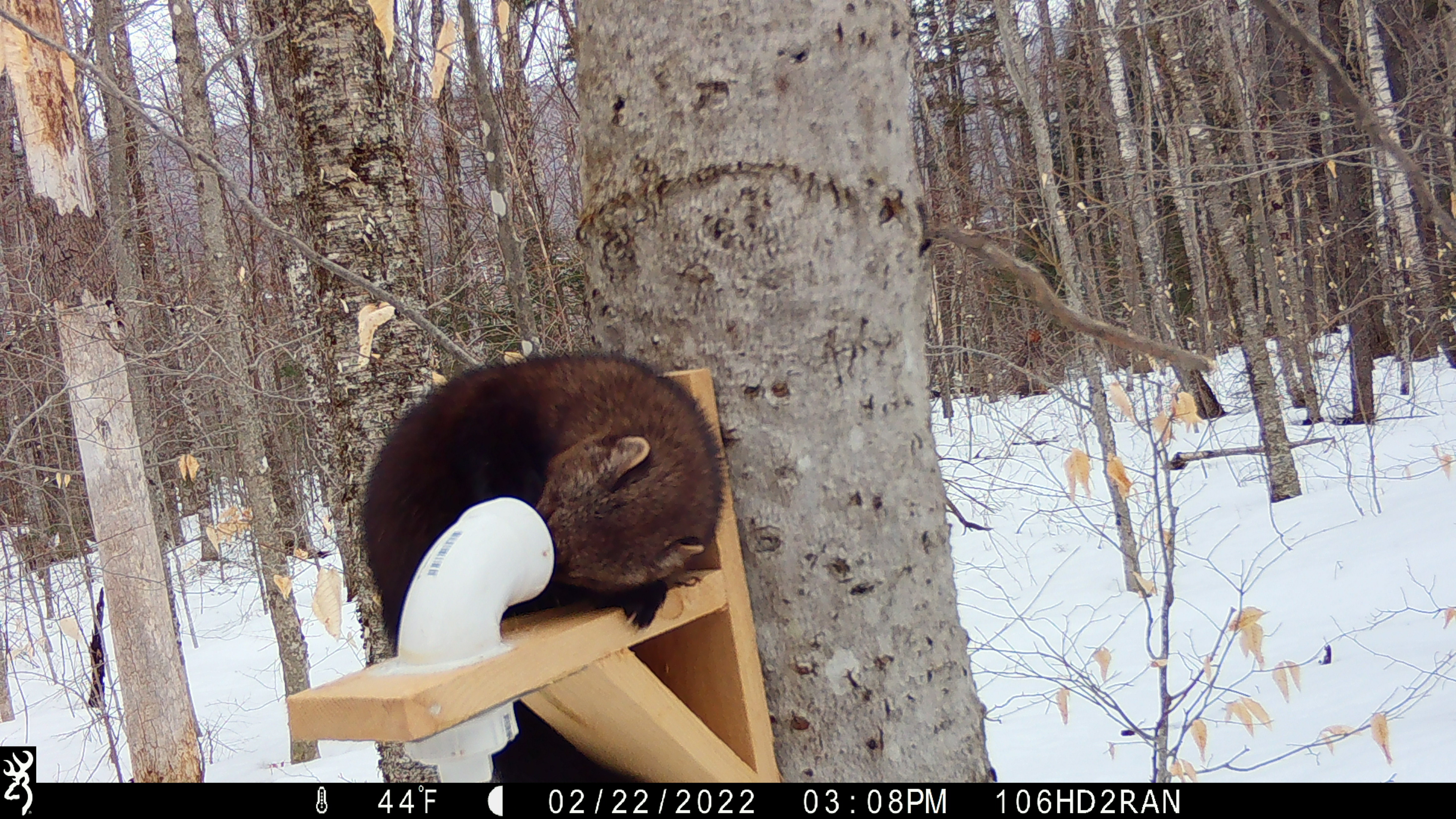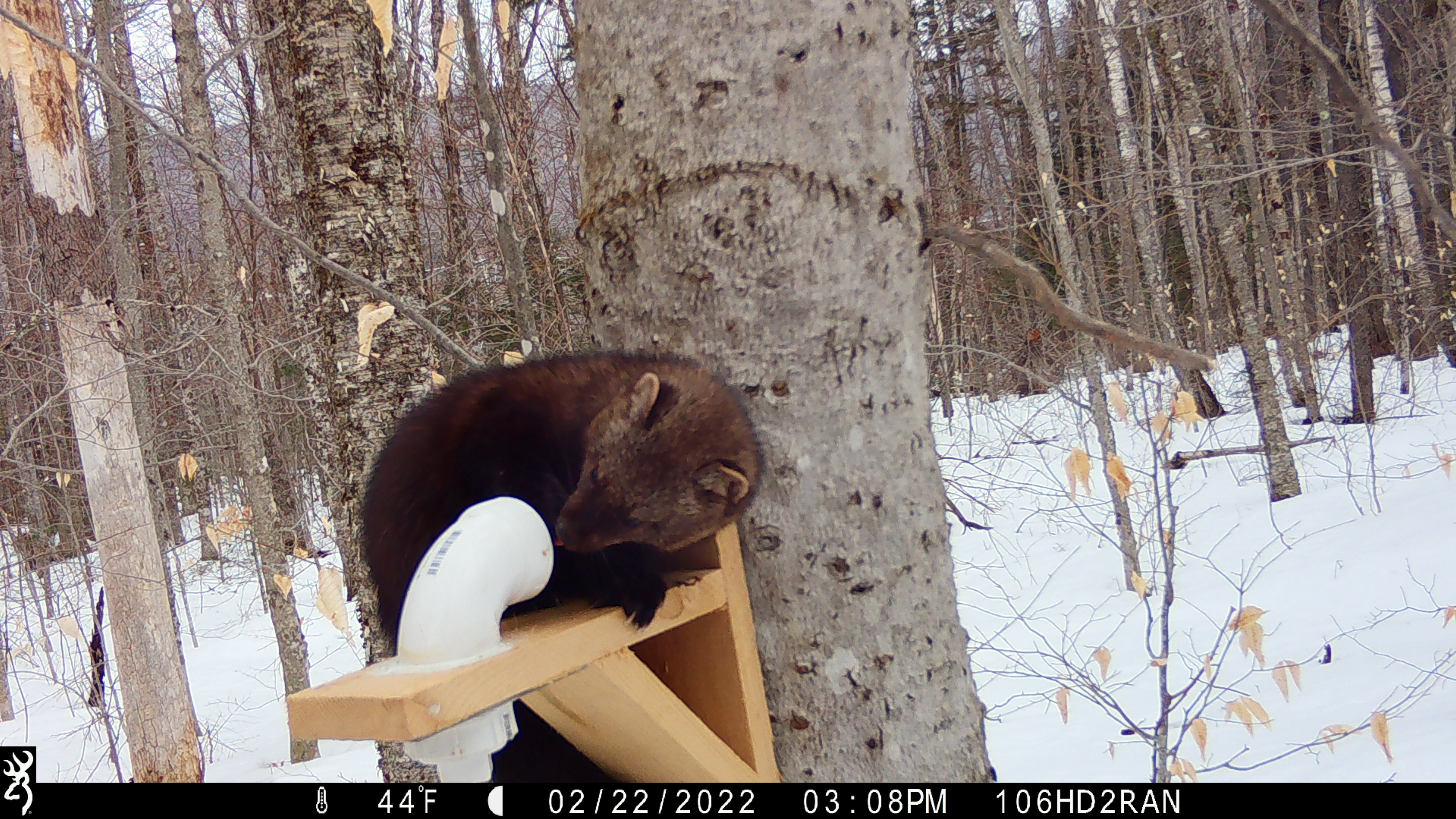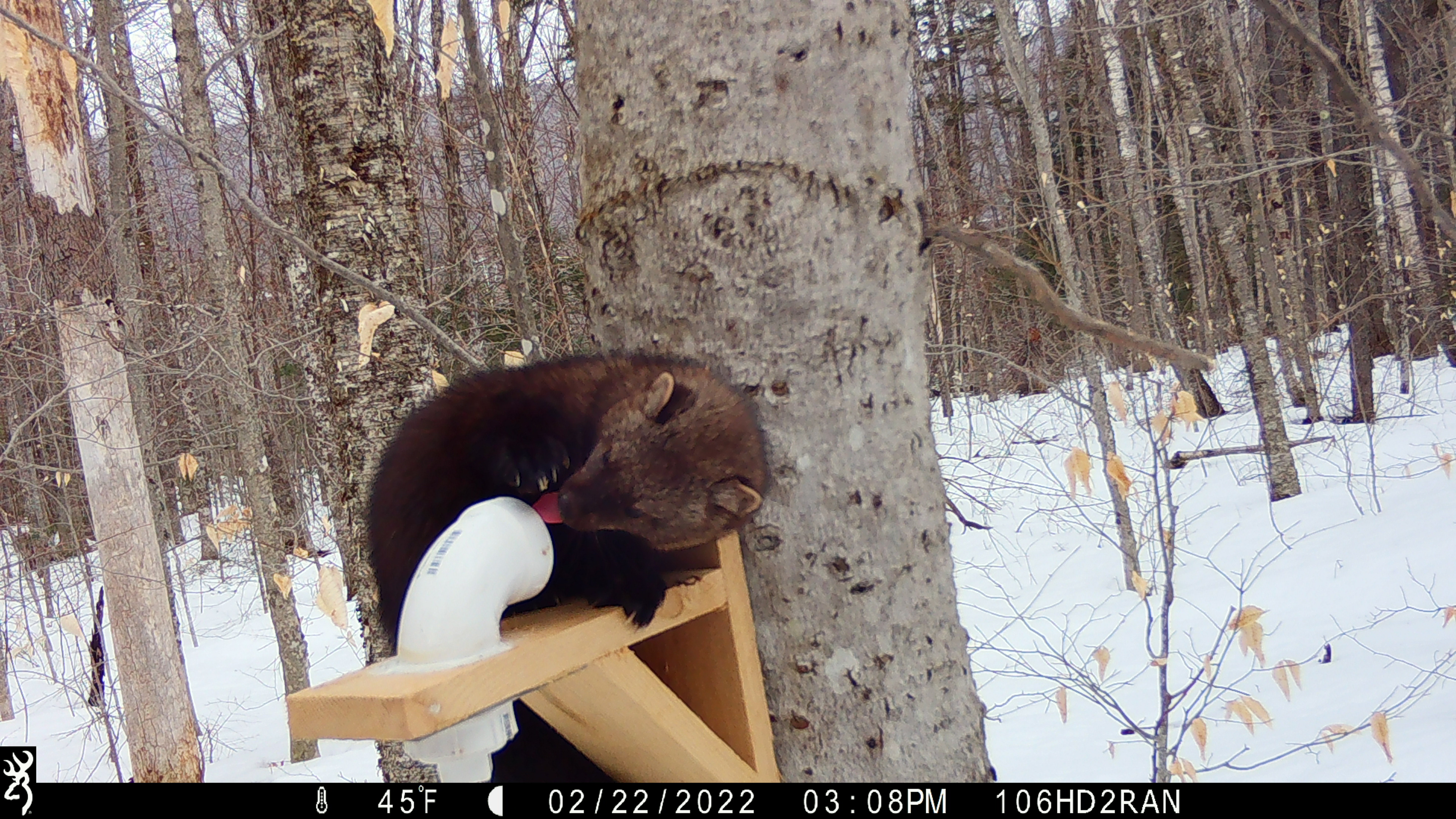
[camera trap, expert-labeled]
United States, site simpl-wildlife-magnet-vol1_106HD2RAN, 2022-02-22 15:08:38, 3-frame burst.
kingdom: Animalia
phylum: Chordata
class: Mammalia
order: Carnivora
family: Mustelidae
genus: Pekania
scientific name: Pekania pennanti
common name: fisher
Fisher (Pekania pennanti).